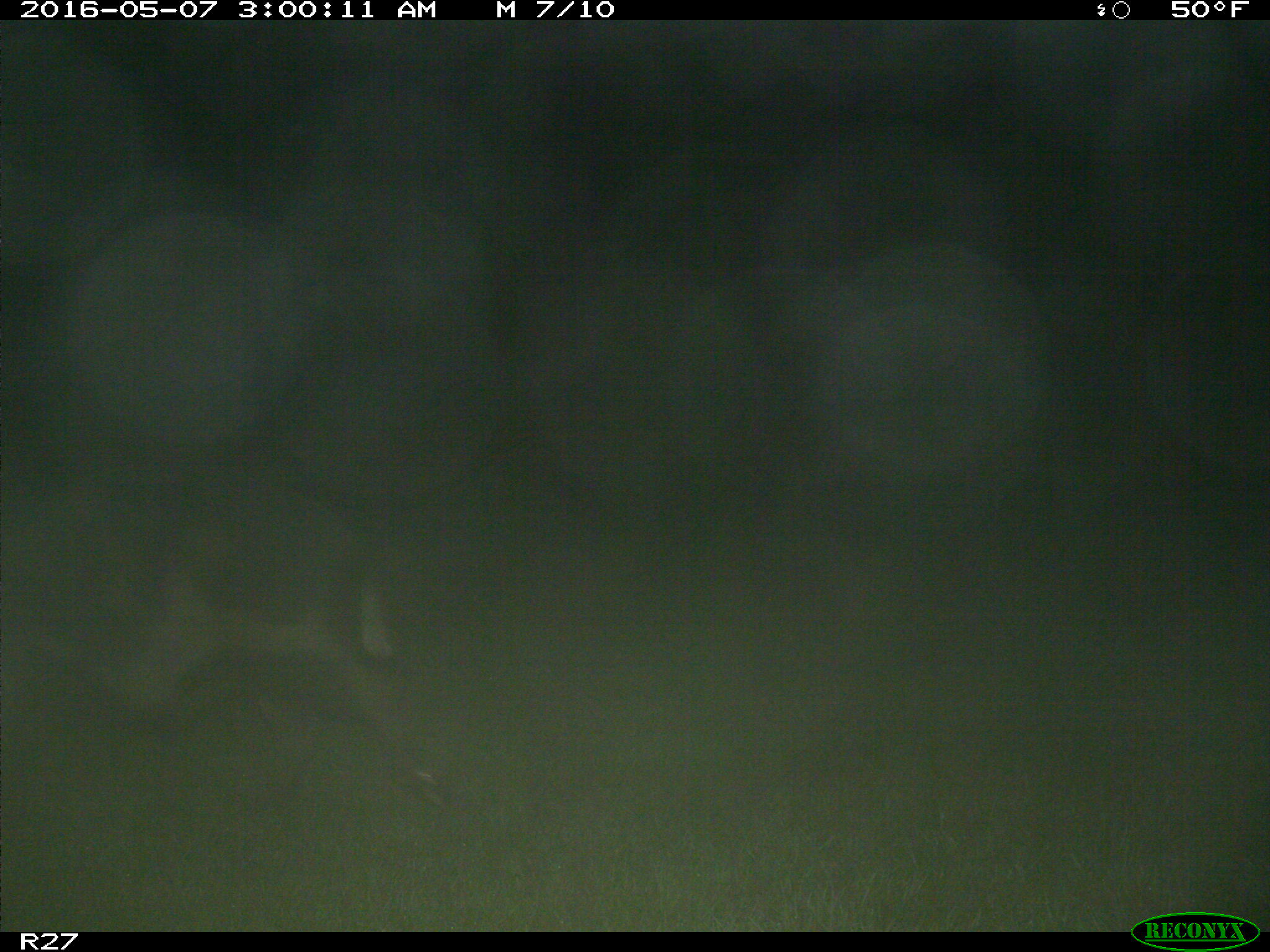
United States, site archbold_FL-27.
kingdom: Animalia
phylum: Chordata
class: Mammalia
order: Artiodactyla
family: Suidae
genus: Sus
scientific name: Sus scrofa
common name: wild boar